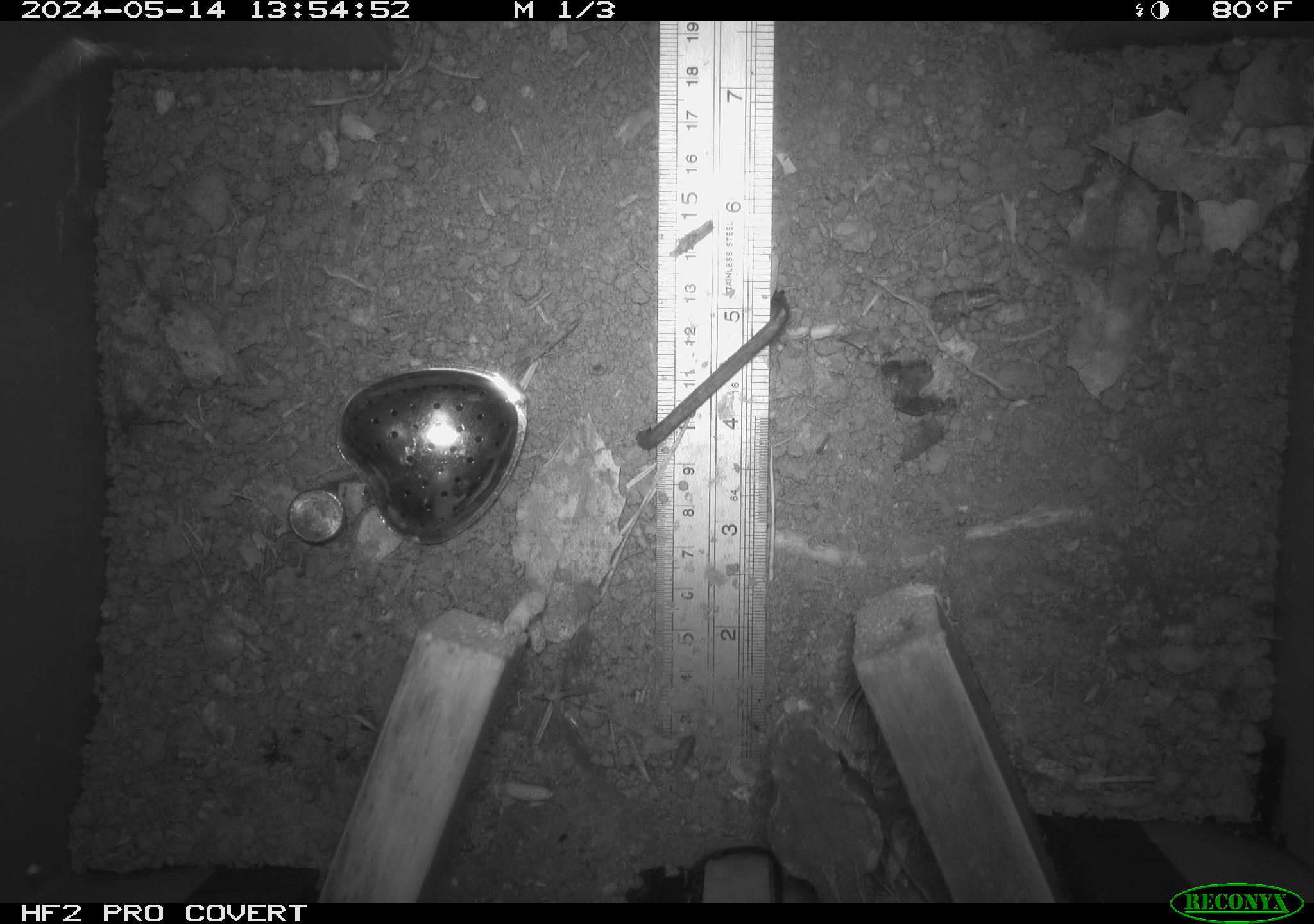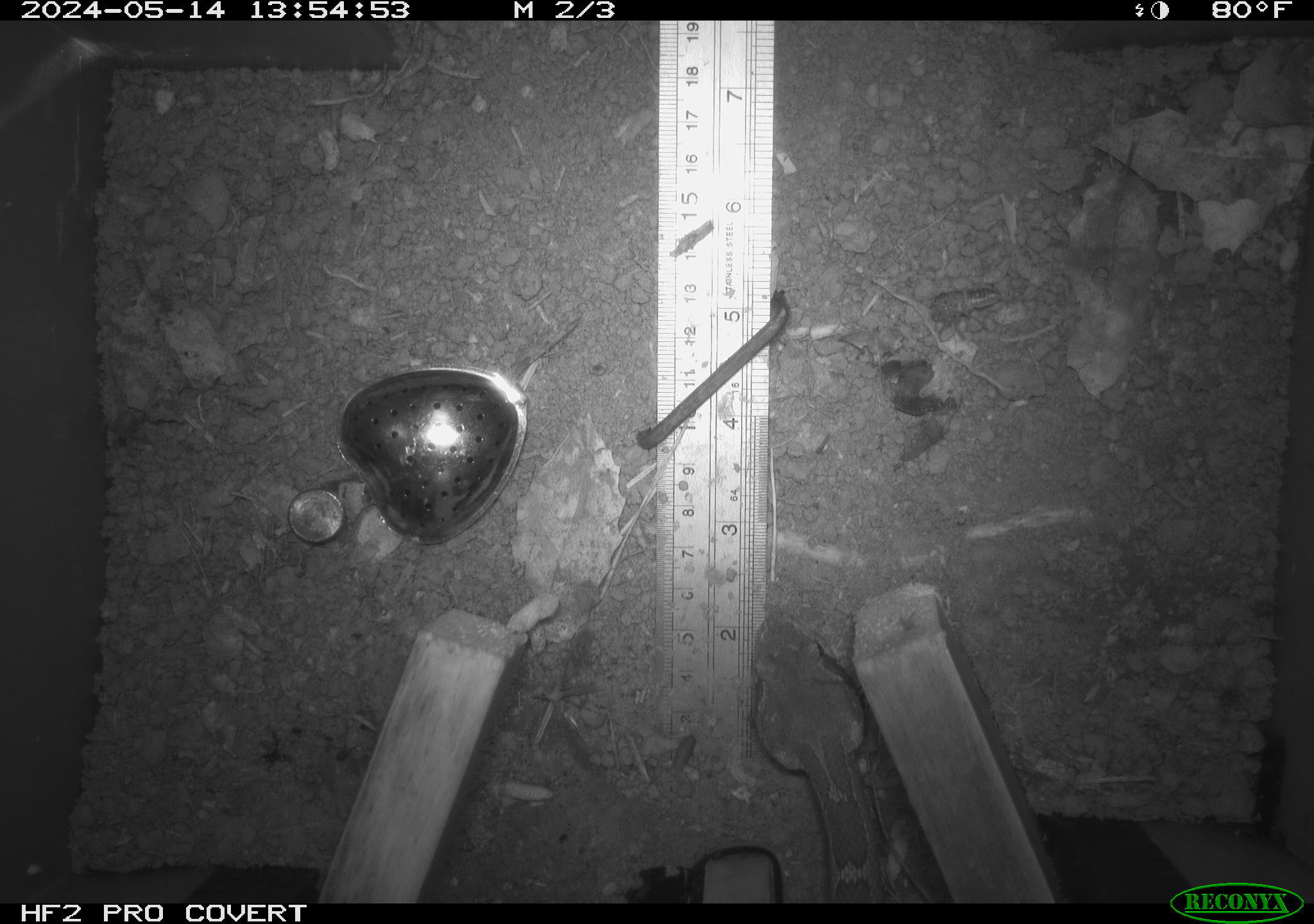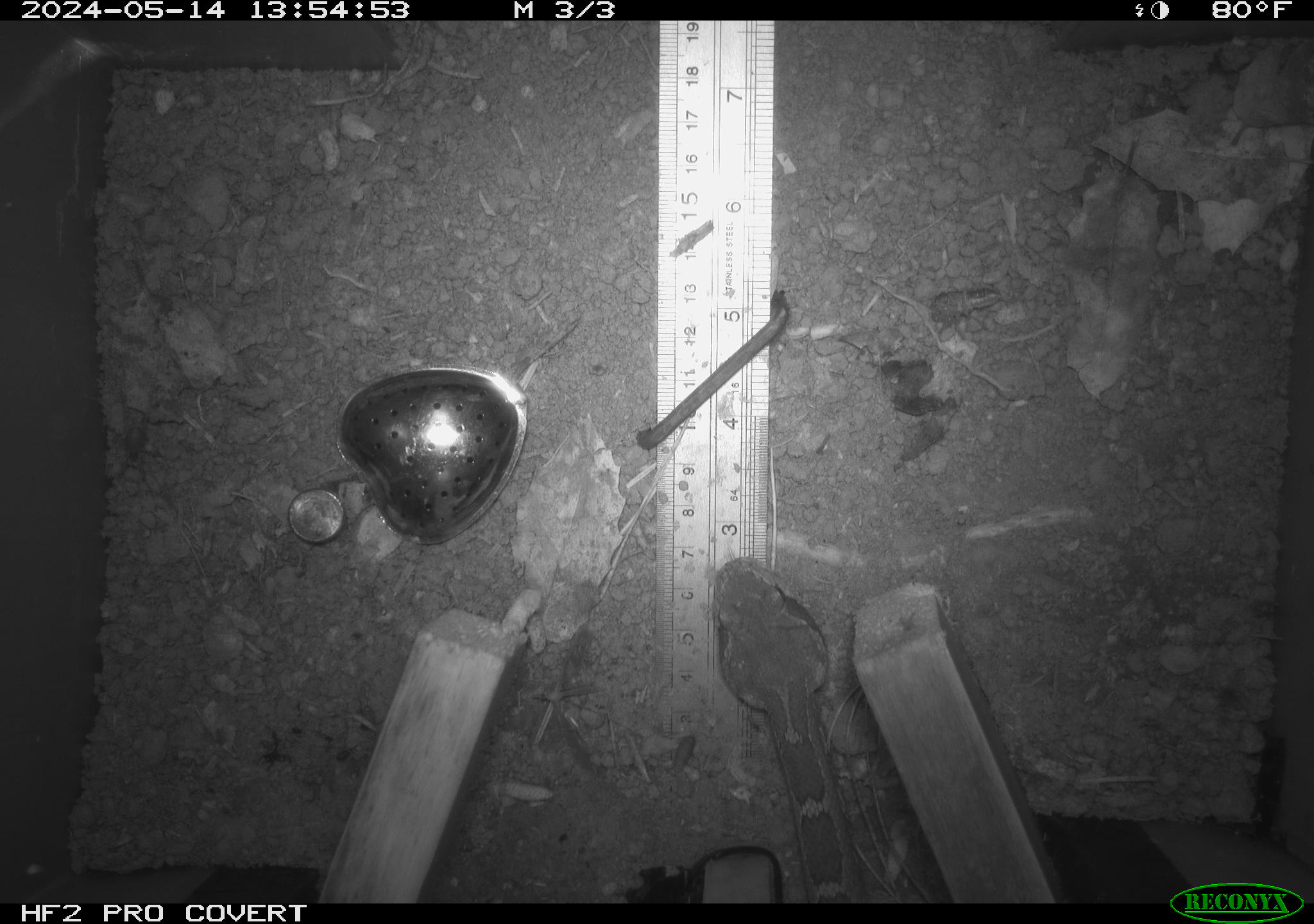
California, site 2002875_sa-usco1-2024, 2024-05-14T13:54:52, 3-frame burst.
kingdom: Animalia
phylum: Chordata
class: Reptilia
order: Squamata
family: Viperidae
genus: Crotalus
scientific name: Crotalus oreganus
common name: western rattlesnake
Western rattlesnake (Crotalus oreganus).